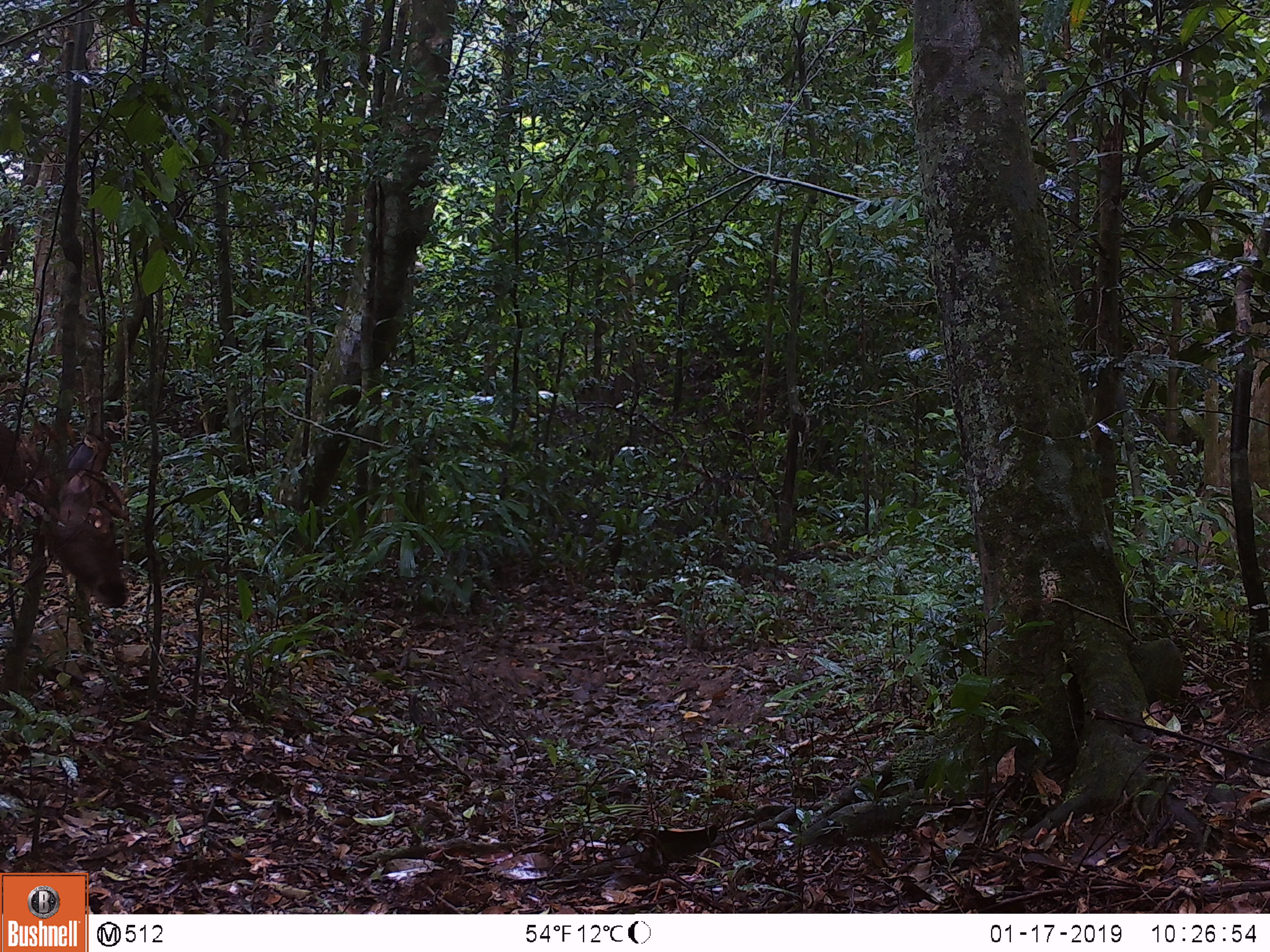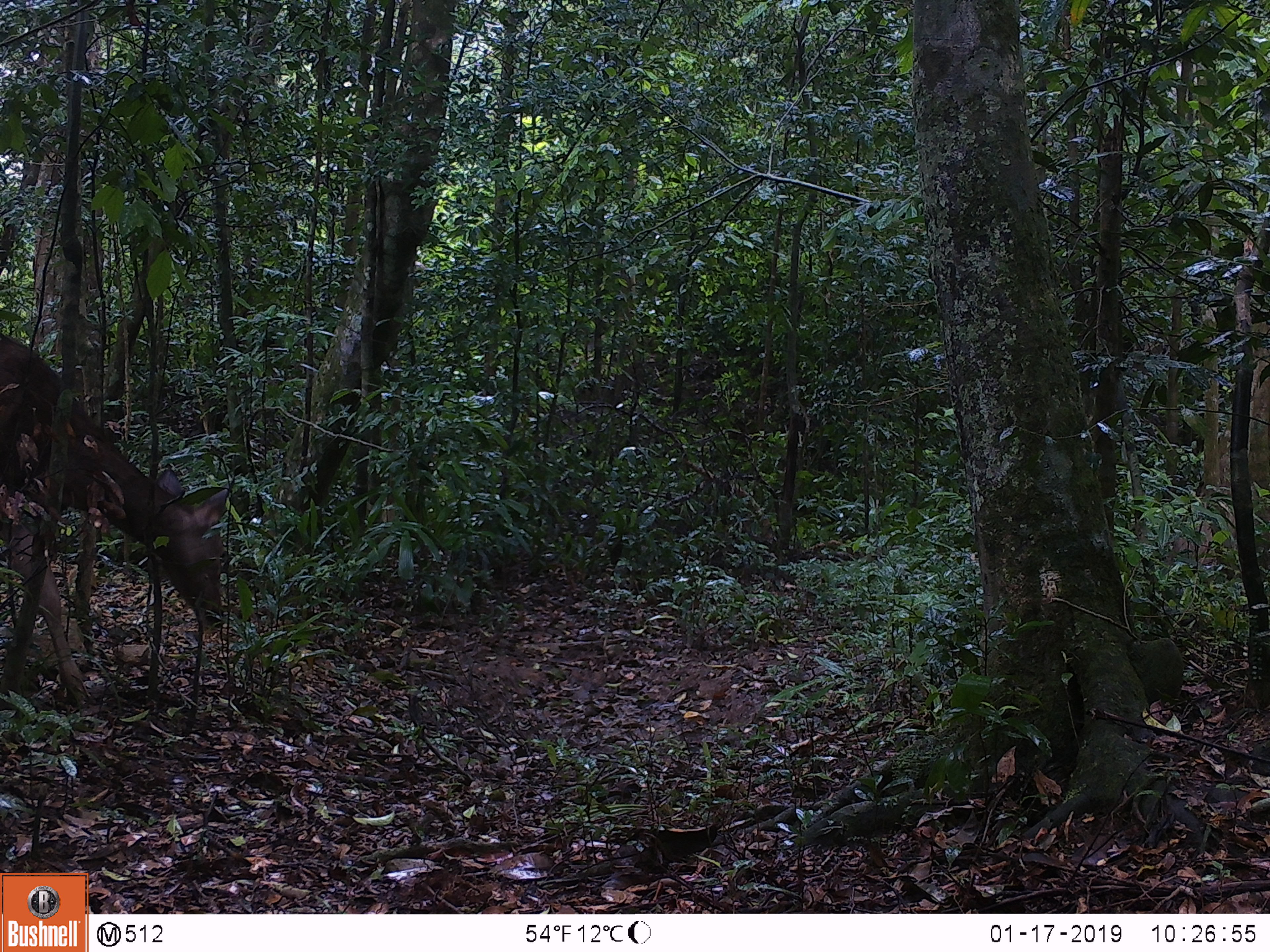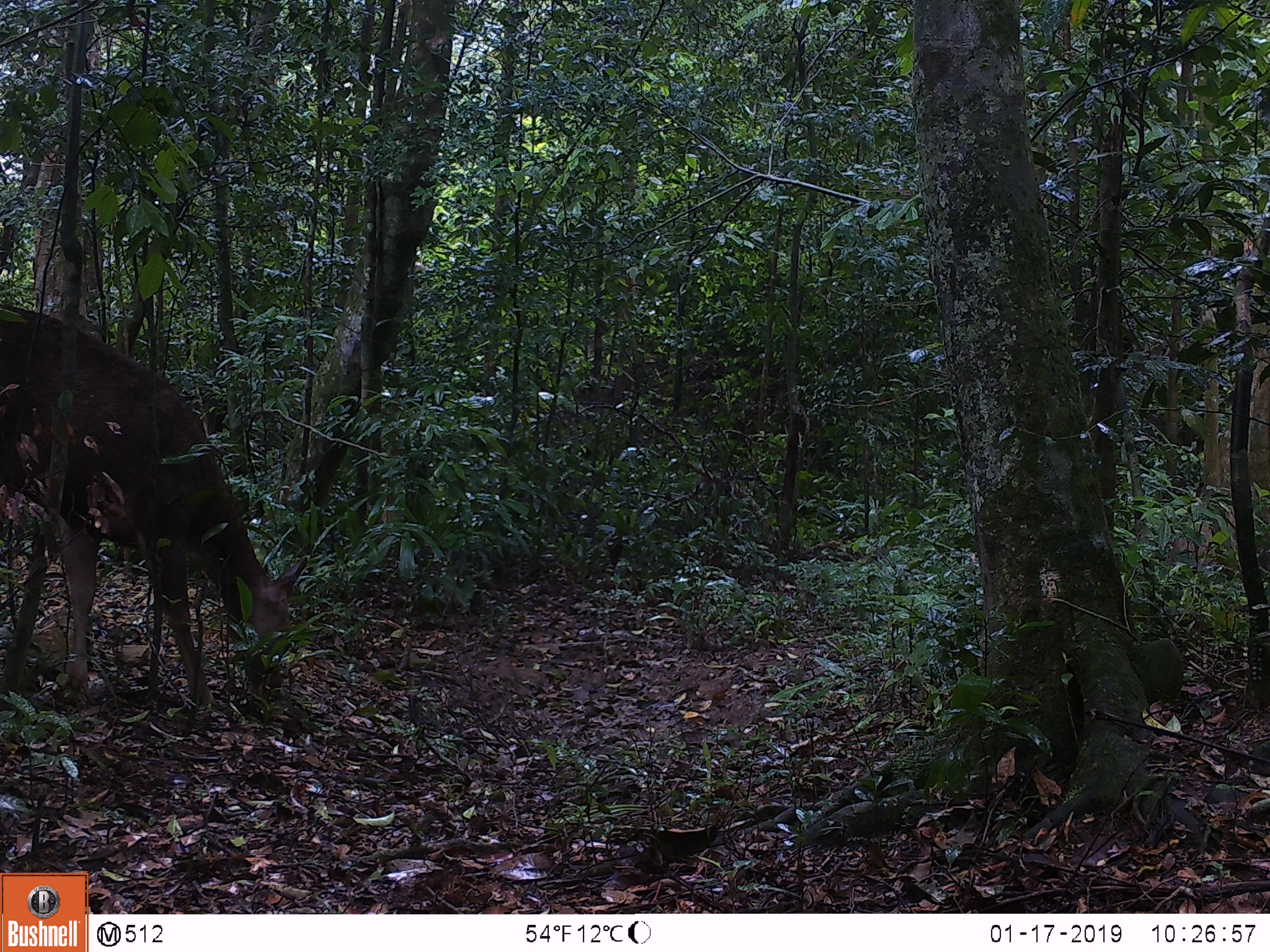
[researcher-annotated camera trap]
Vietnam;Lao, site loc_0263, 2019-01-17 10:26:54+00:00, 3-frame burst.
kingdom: Animalia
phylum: Chordata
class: Mammalia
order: Artiodactyla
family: Cervidae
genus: Rusa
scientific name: Rusa unicolor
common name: sambar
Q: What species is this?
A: Sambar (Rusa unicolor).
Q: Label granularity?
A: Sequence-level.